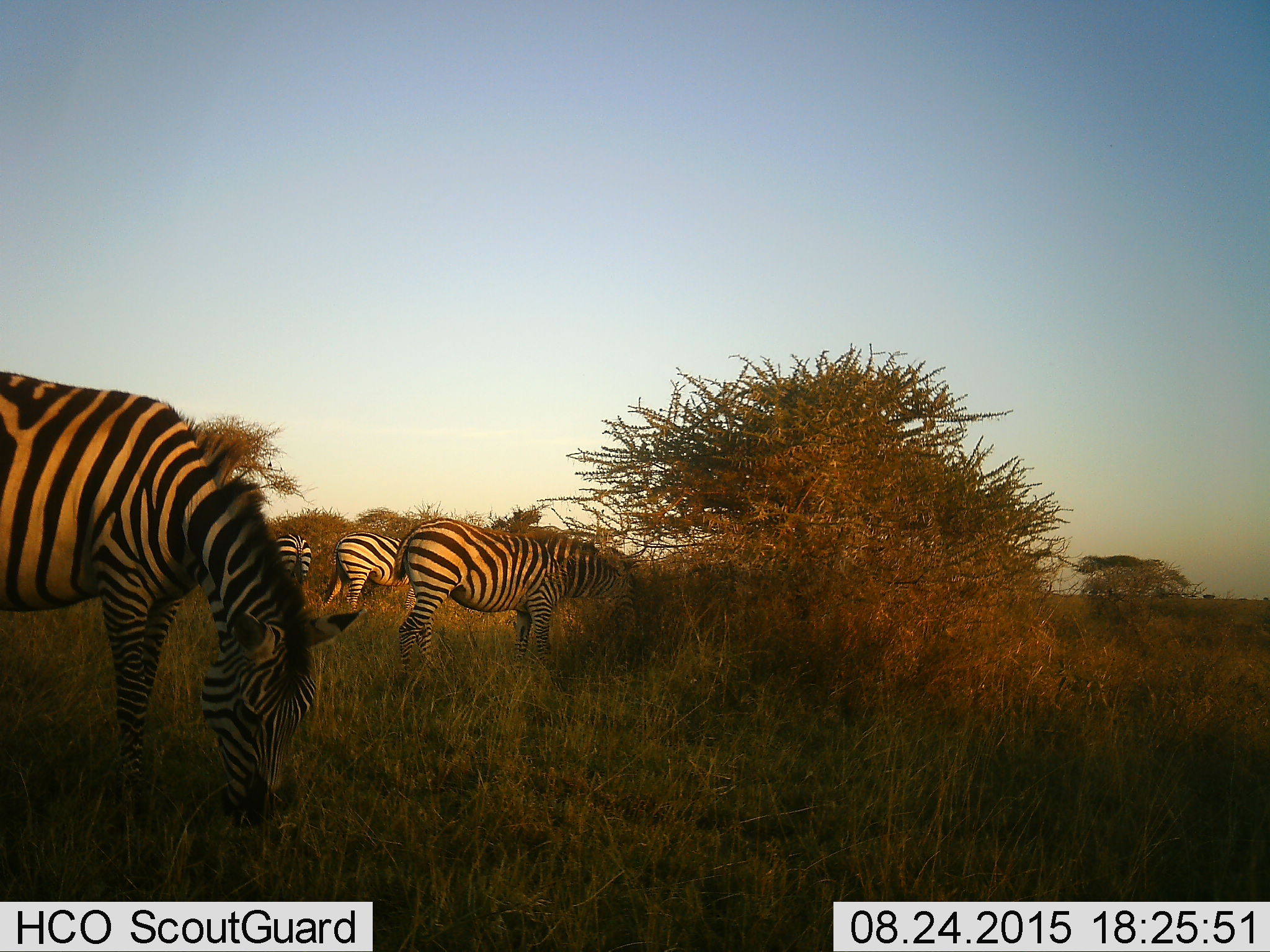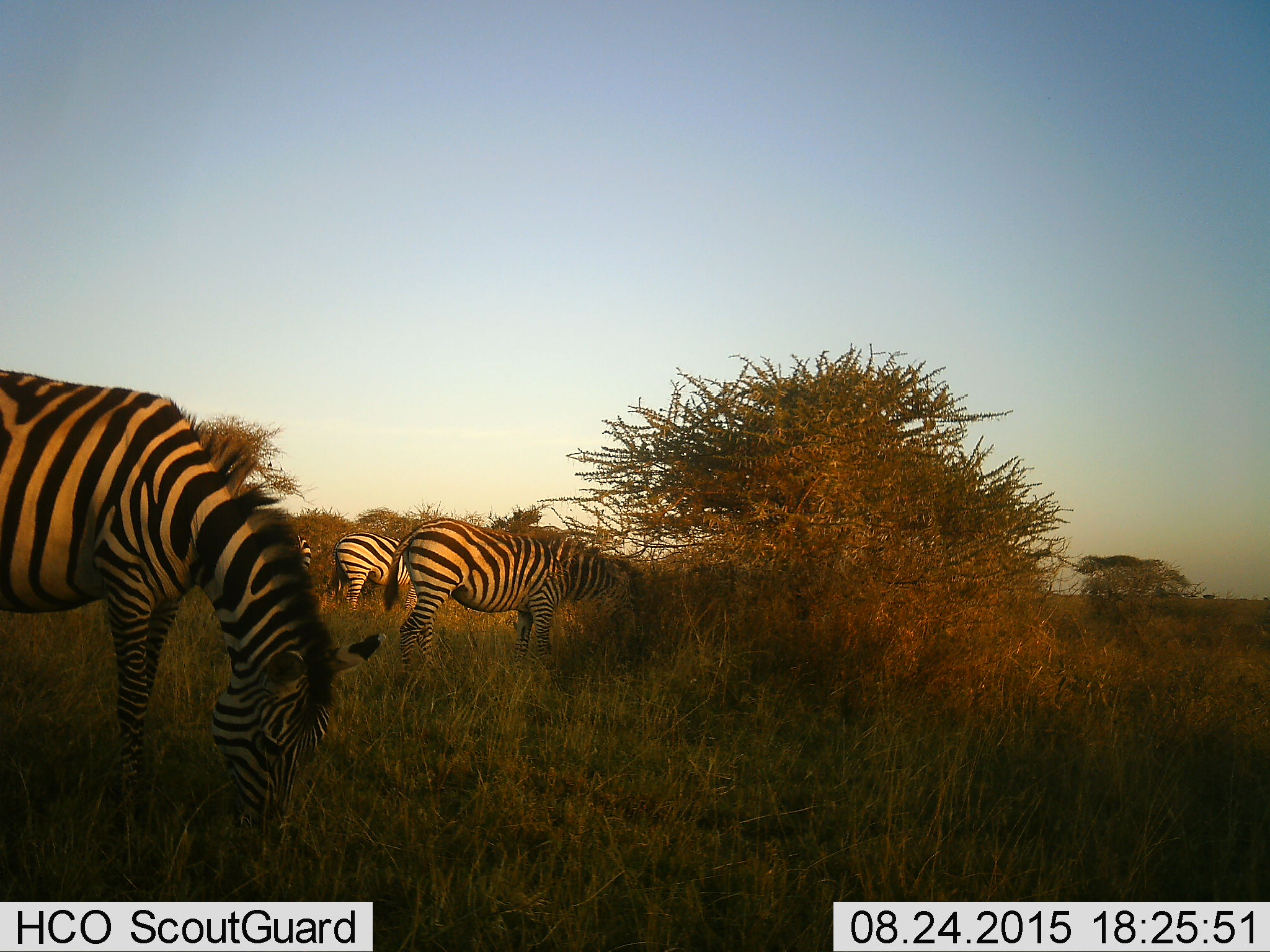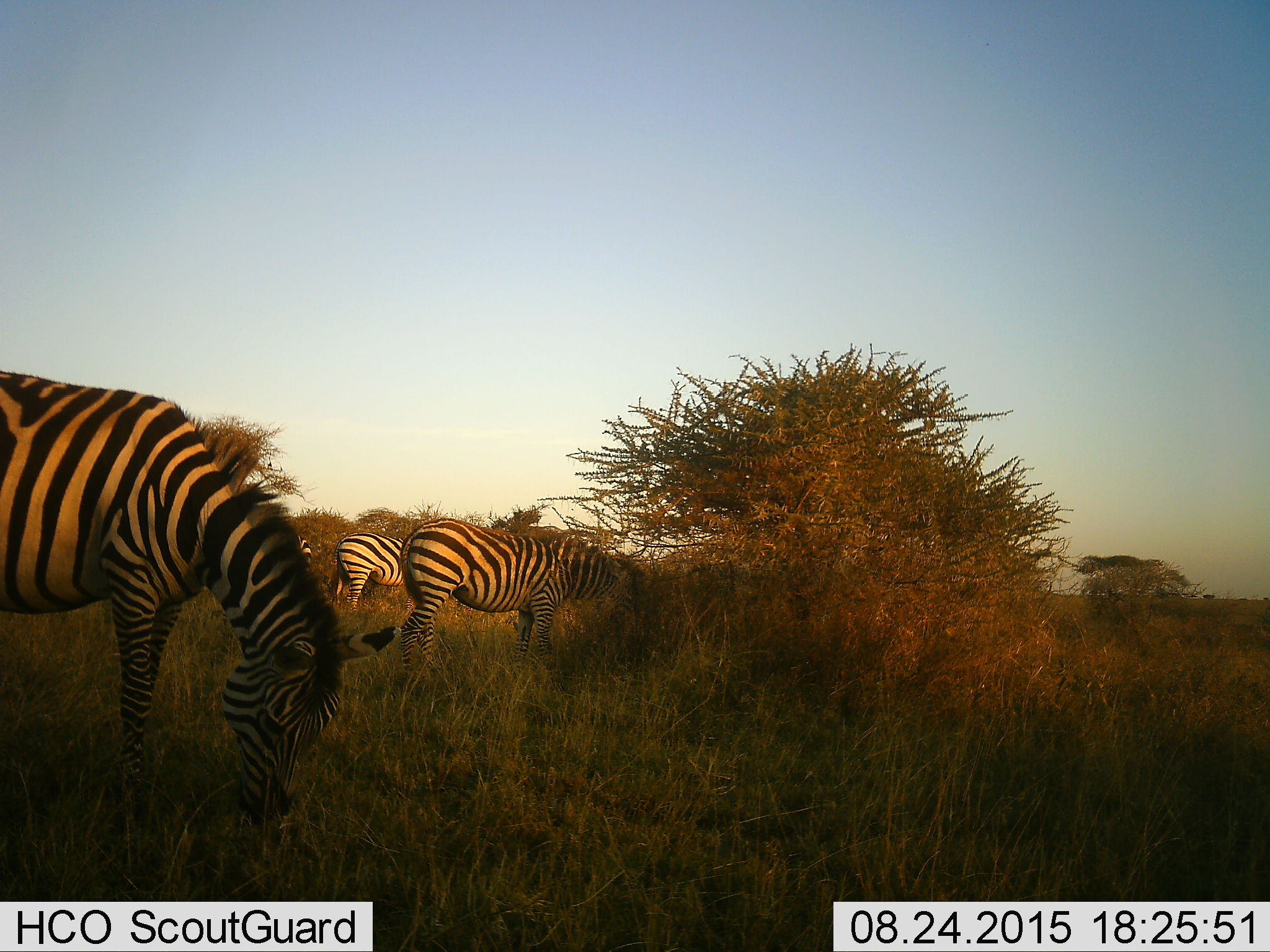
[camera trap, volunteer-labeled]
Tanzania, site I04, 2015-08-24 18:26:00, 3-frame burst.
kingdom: Animalia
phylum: Chordata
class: Mammalia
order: Perissodactyla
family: Equidae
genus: Equus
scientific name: Equus quagga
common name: plains zebra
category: zebra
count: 4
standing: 30%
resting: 0%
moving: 10%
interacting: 10%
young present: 0%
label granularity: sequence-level